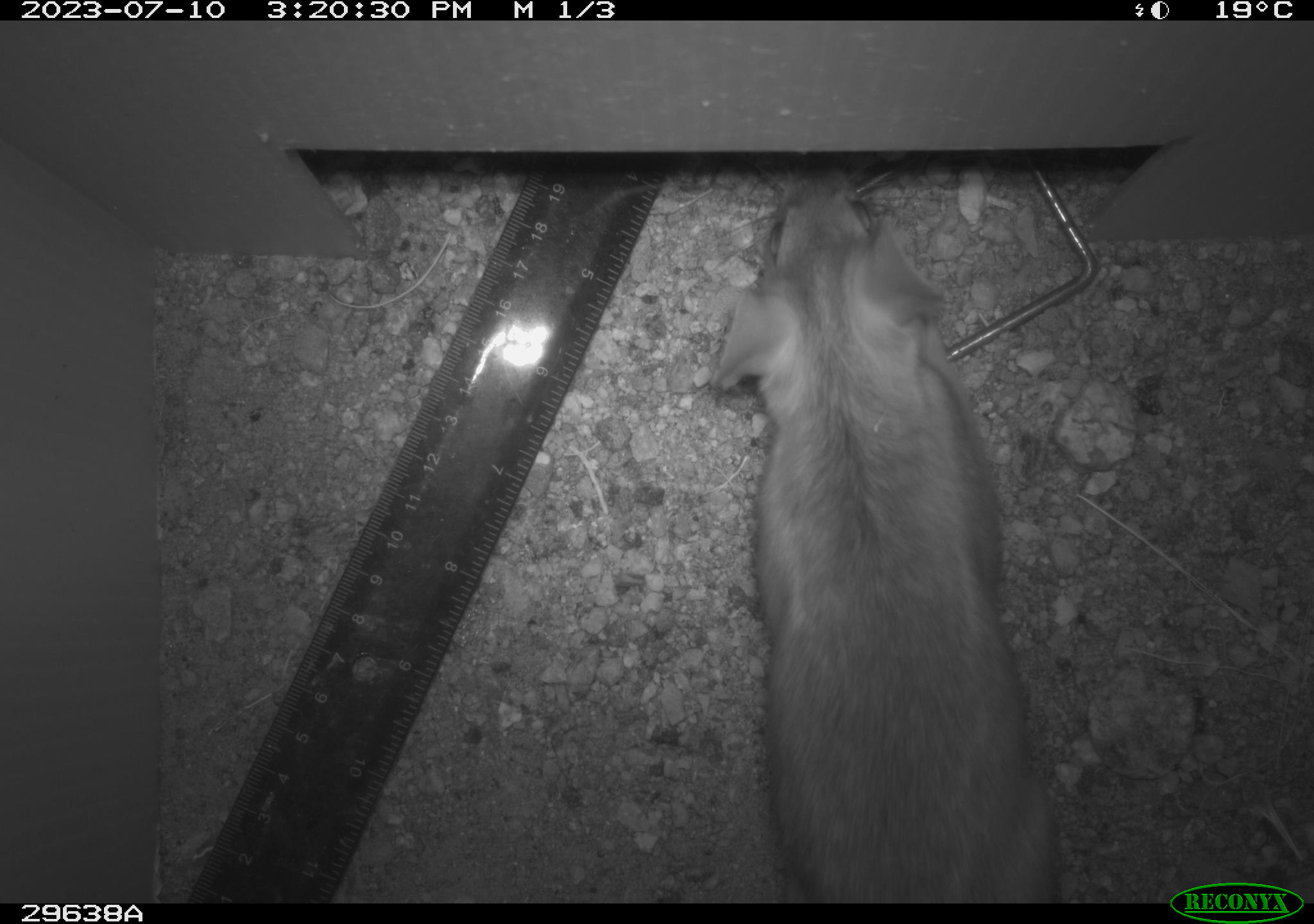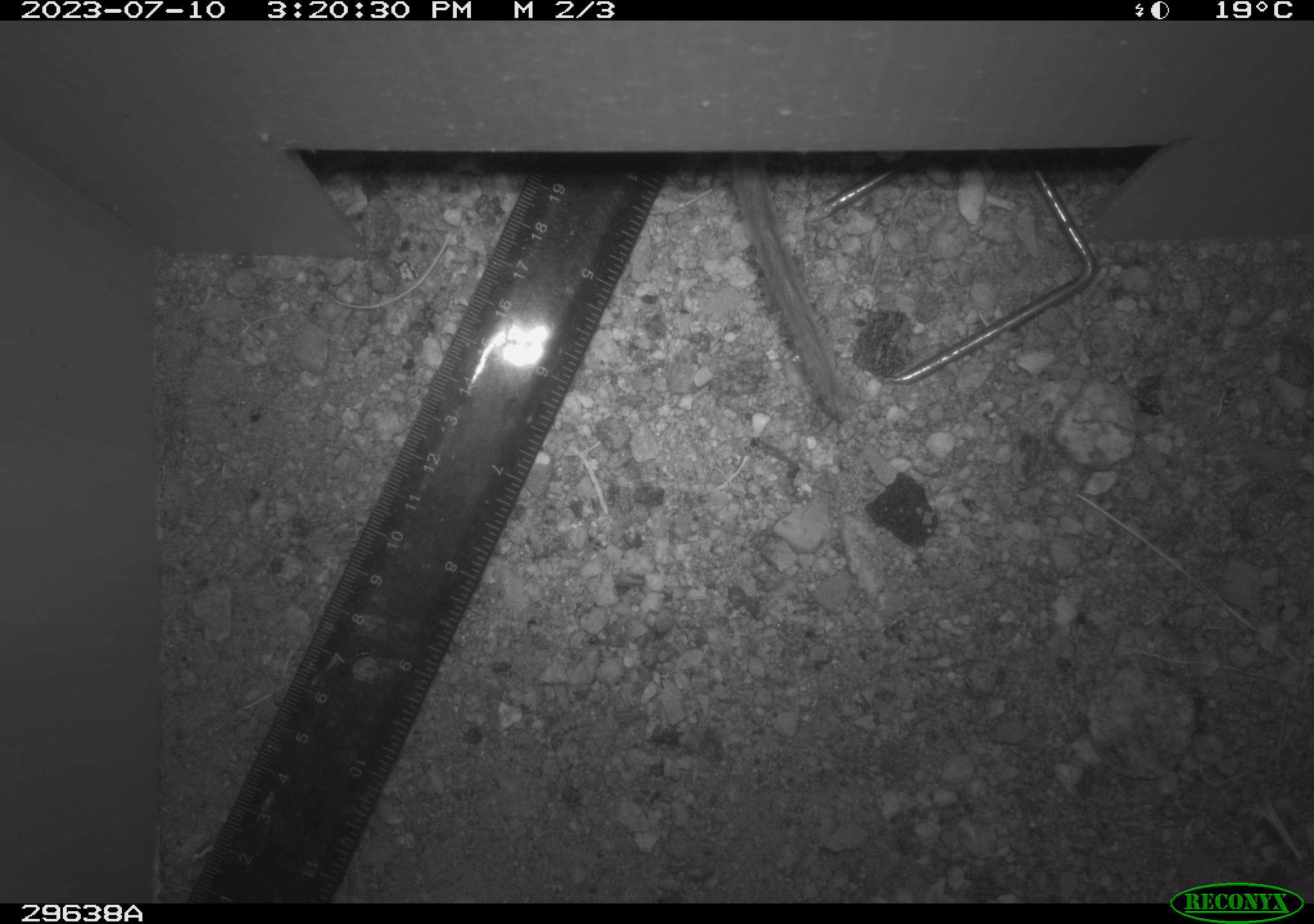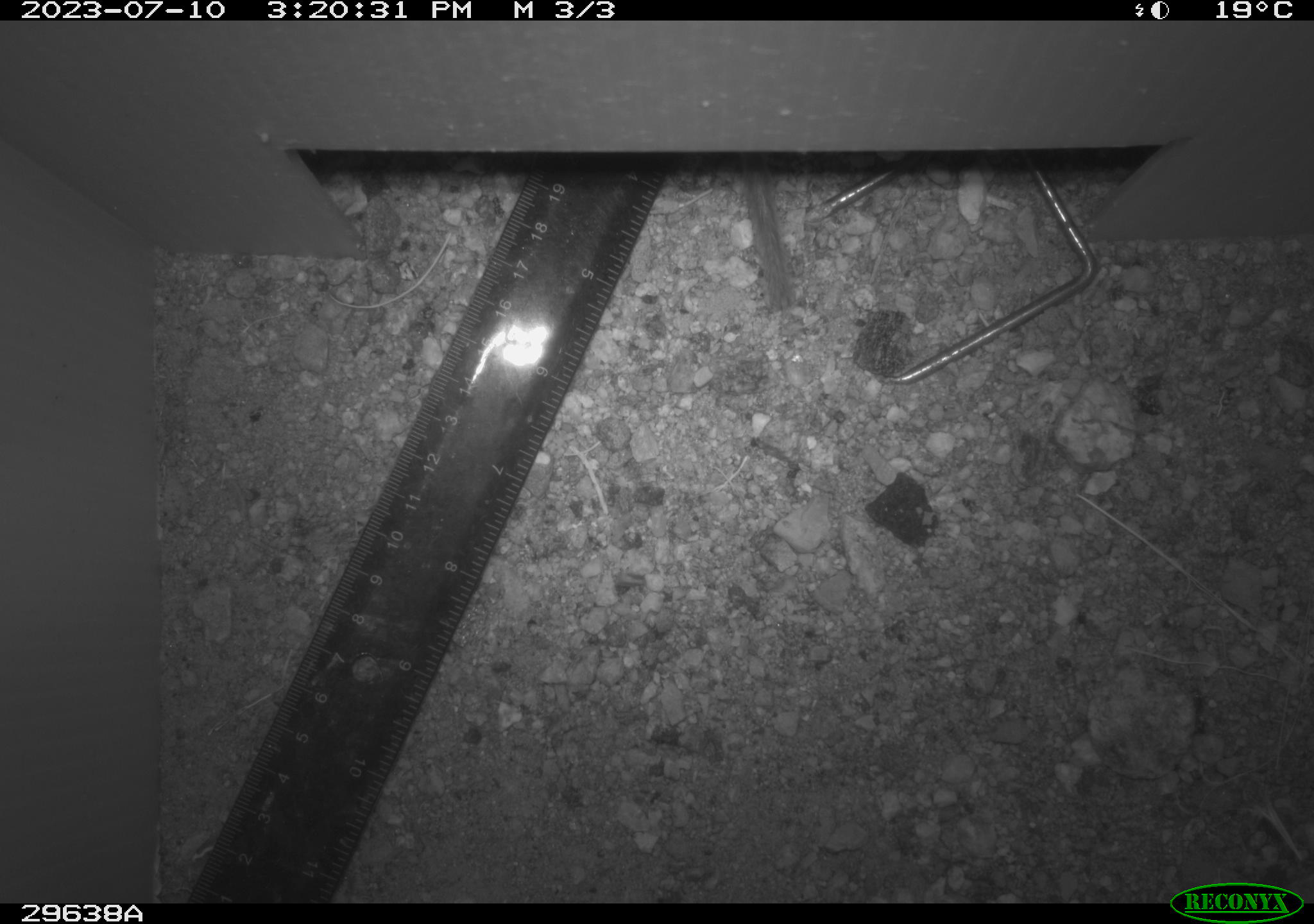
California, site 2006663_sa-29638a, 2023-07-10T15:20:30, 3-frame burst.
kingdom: Animalia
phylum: Chordata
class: Mammalia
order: Rodentia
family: Cricetidae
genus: Neotoma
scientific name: Neotoma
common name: pack rat or woodrat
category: neotoma species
Neotoma species (pack rat or woodrat) (Neotoma).